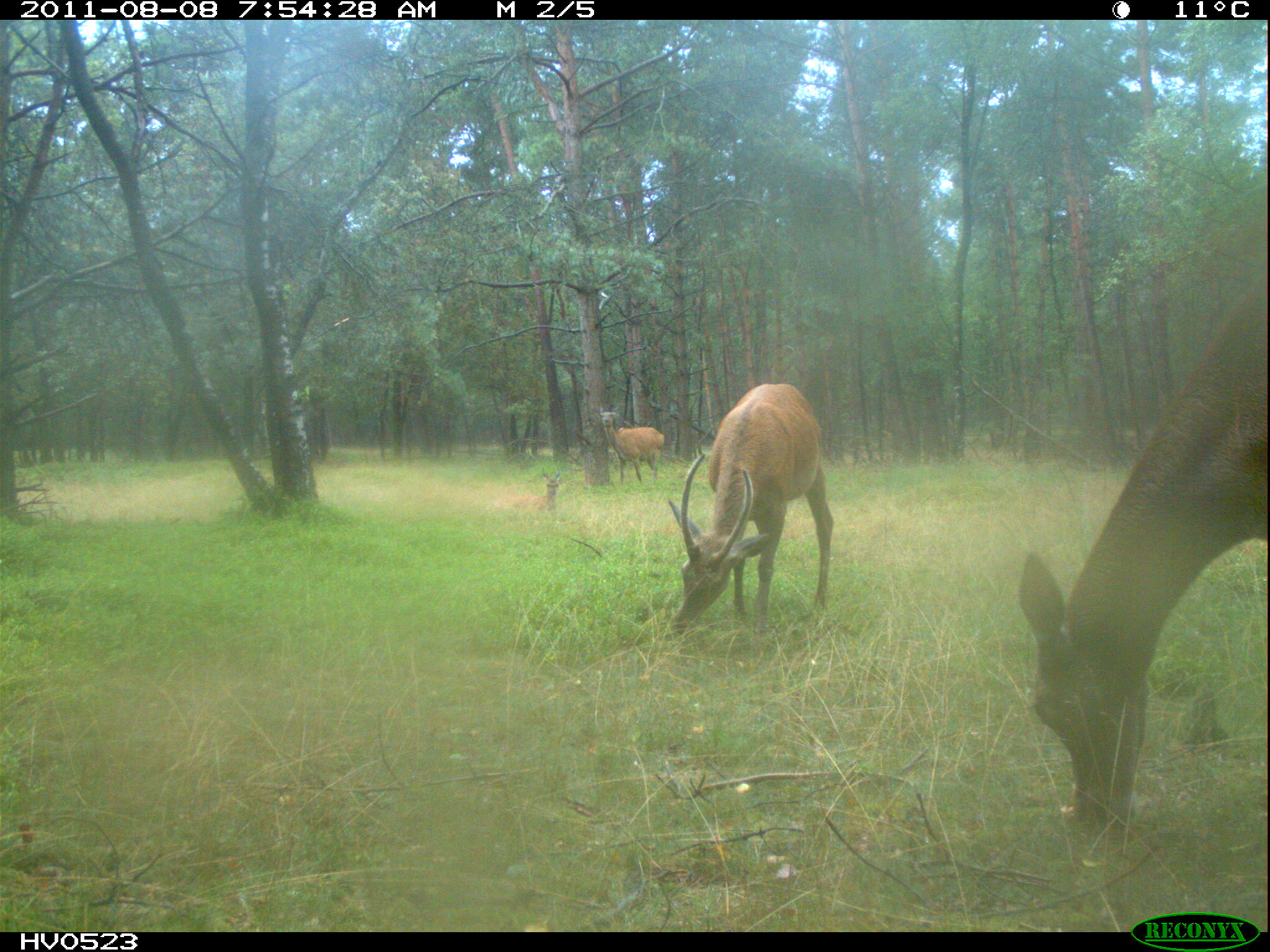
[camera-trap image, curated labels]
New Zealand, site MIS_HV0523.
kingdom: Animalia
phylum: Chordata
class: Mammalia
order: Artiodactyla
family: Cervidae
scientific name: Cervidae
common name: deer